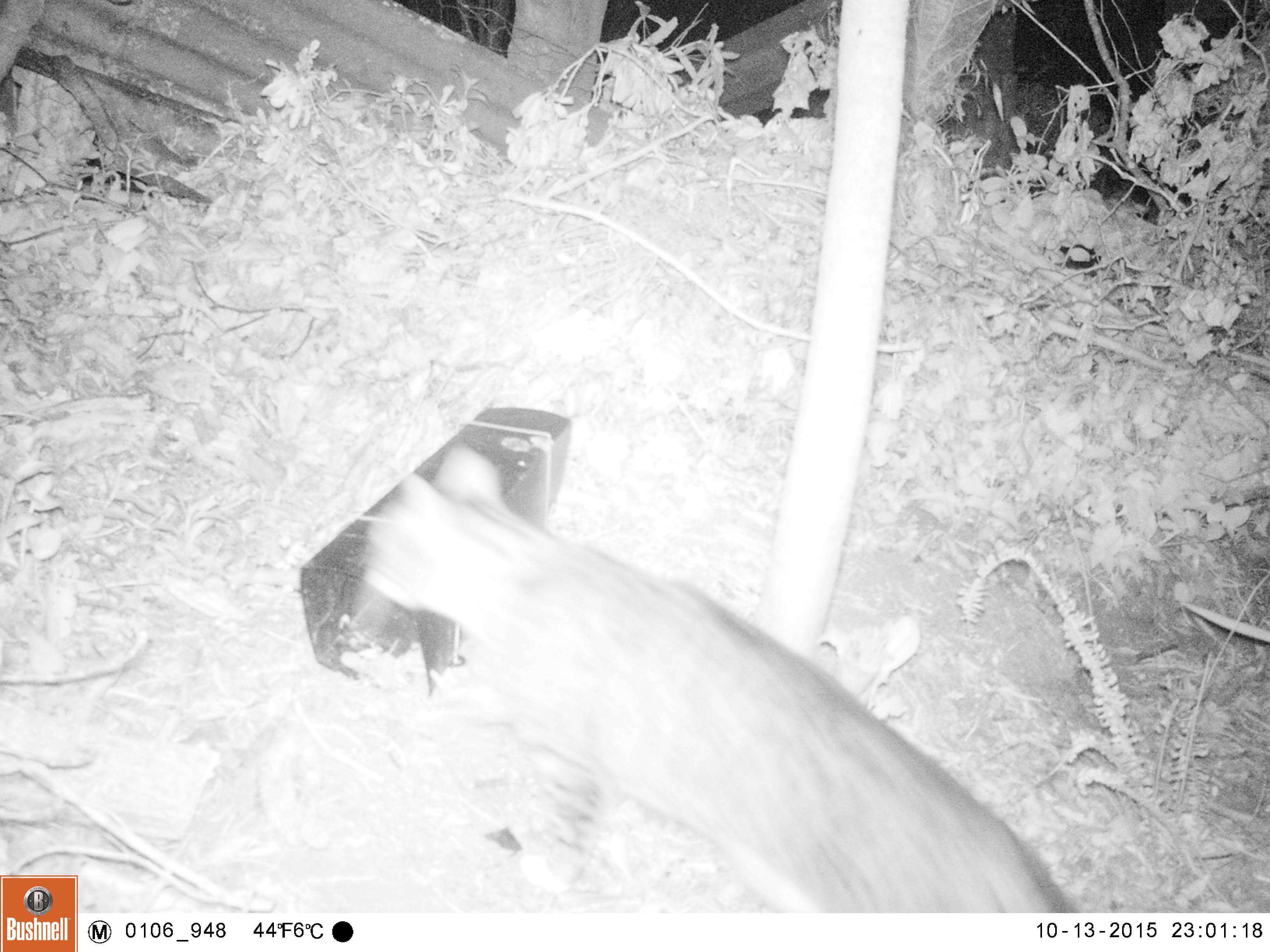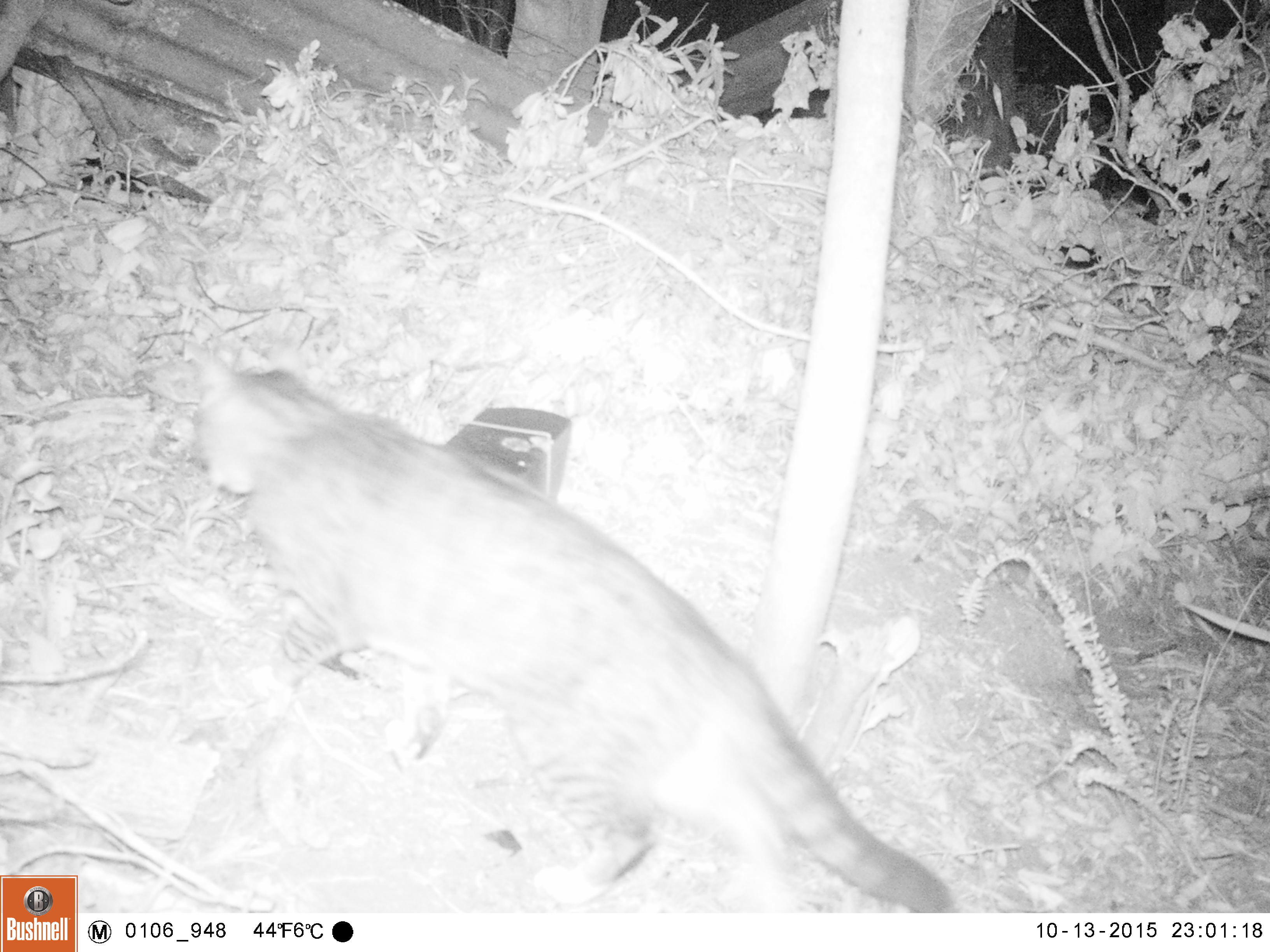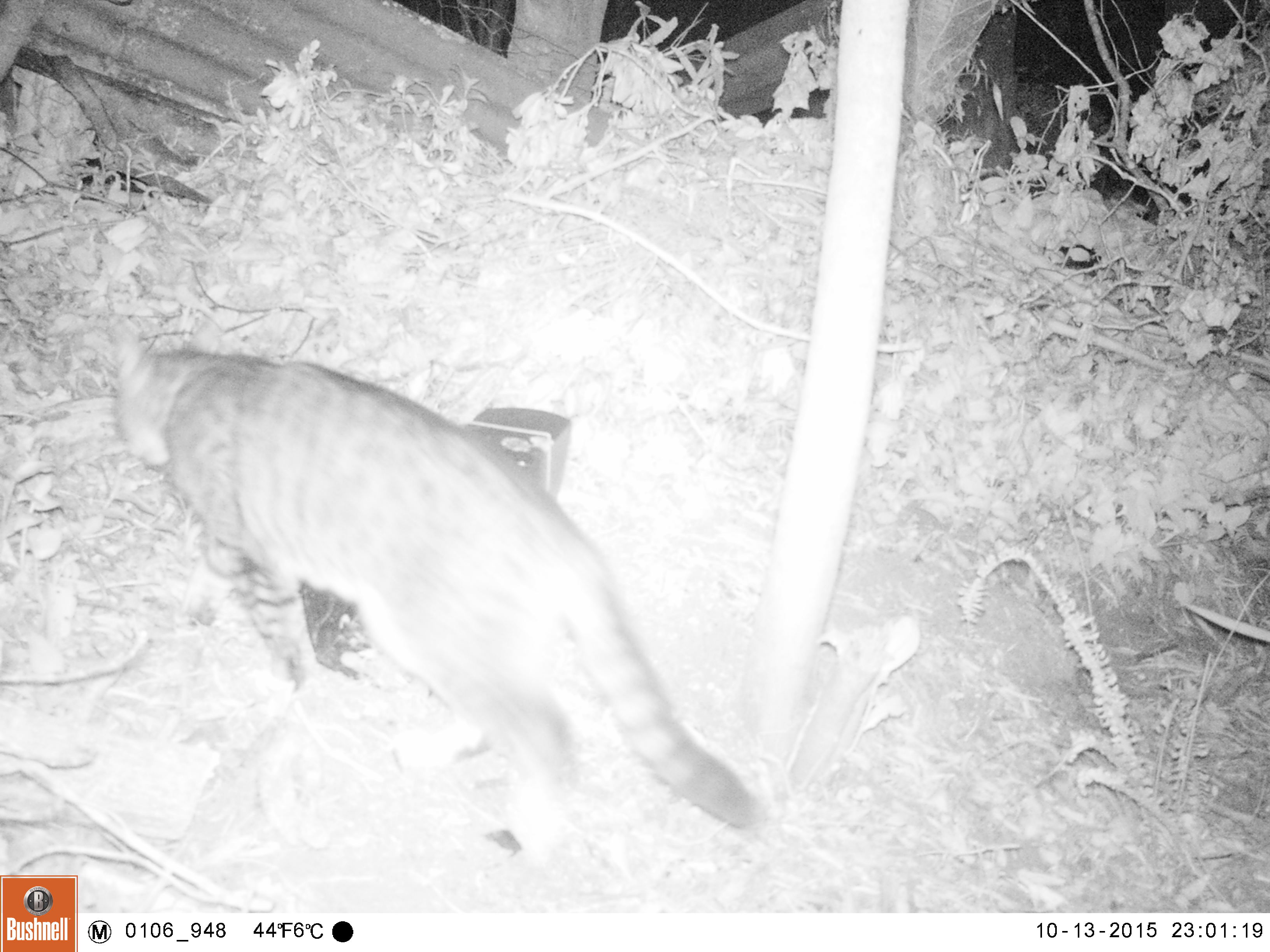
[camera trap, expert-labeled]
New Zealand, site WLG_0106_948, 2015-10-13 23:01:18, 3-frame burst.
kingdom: Animalia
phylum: Chordata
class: Mammalia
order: Carnivora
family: Felidae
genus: Felis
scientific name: Felis catus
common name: domestic cat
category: cat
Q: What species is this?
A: Cat (domestic cat) (Felis catus).